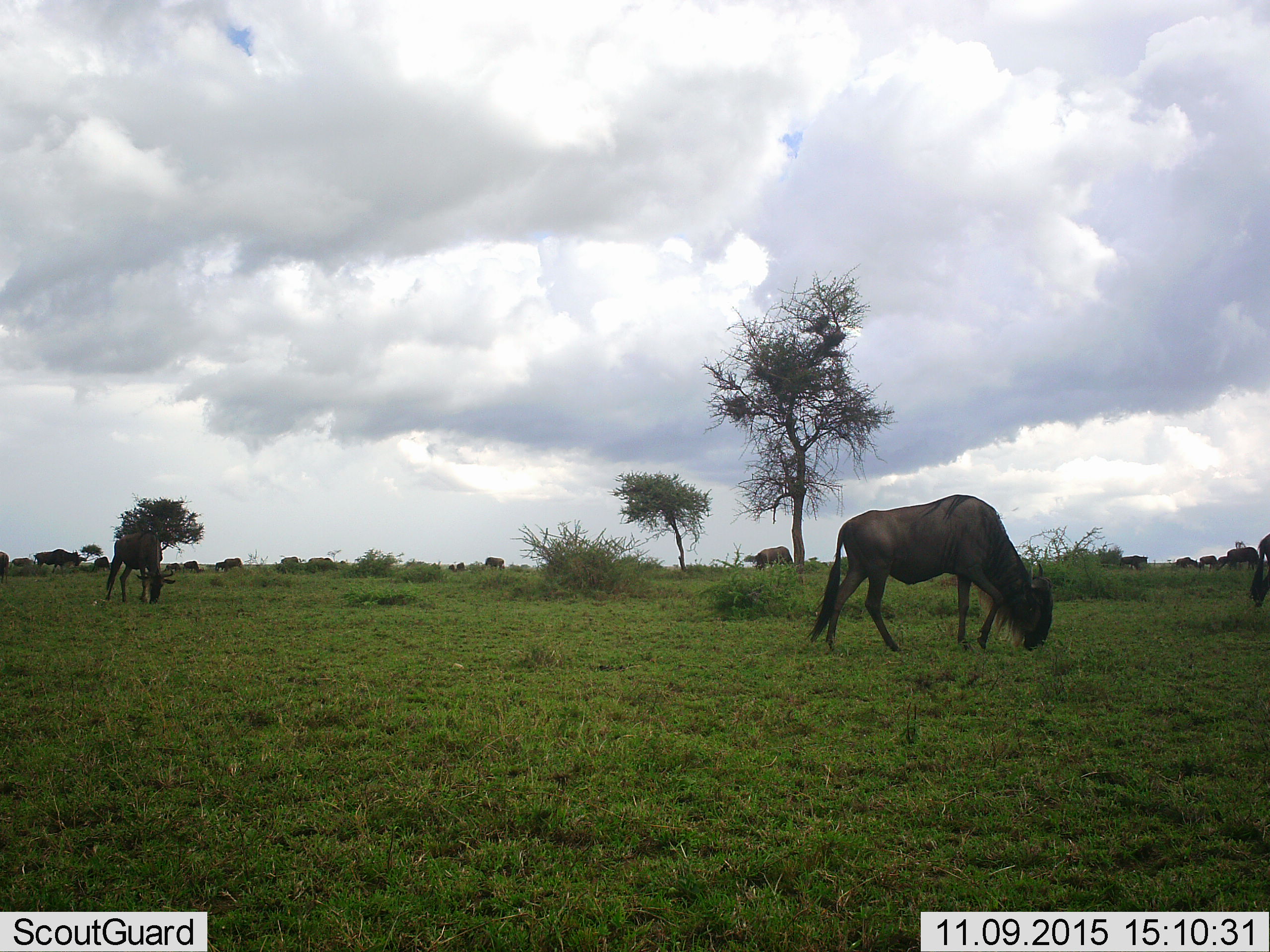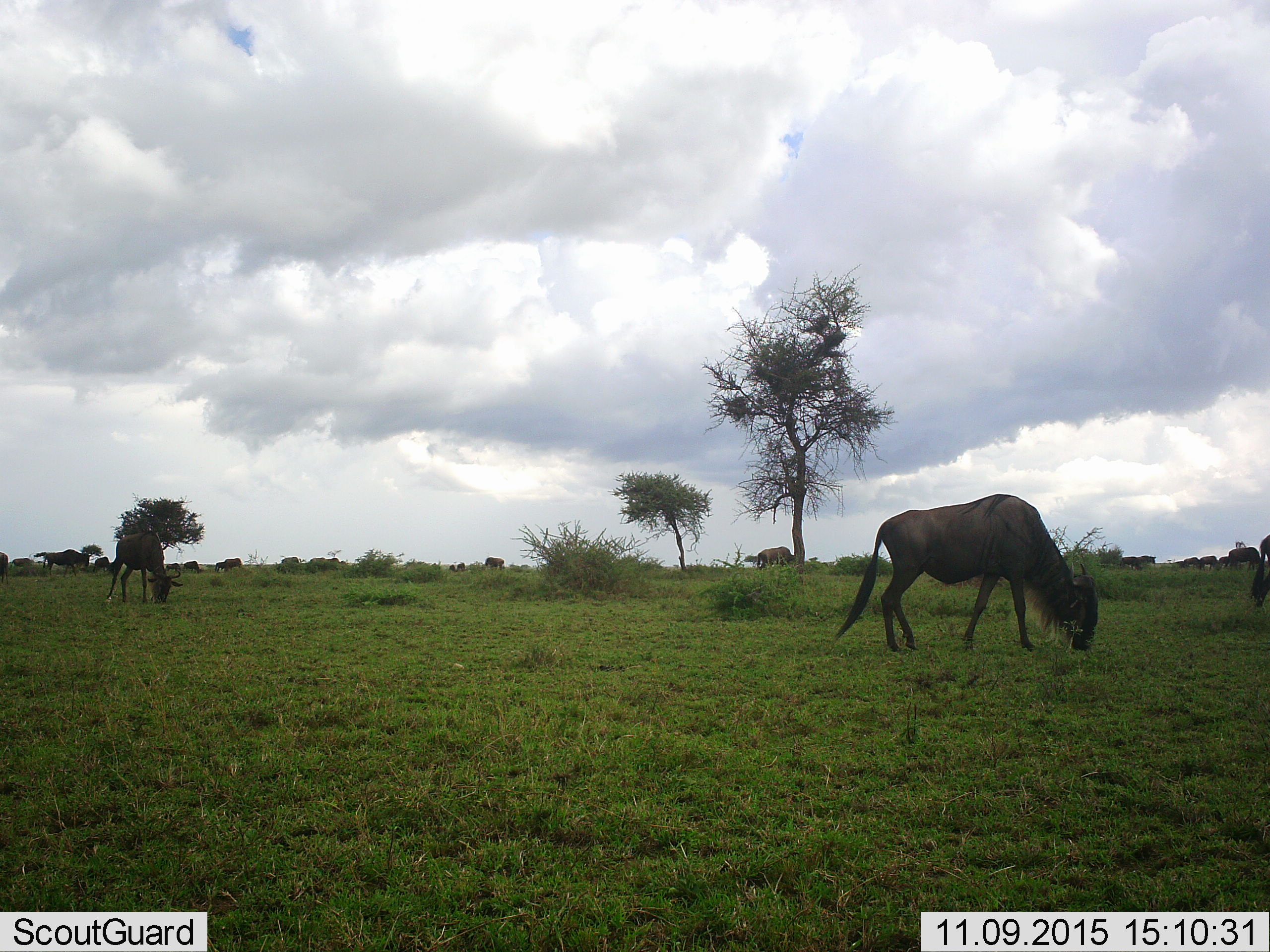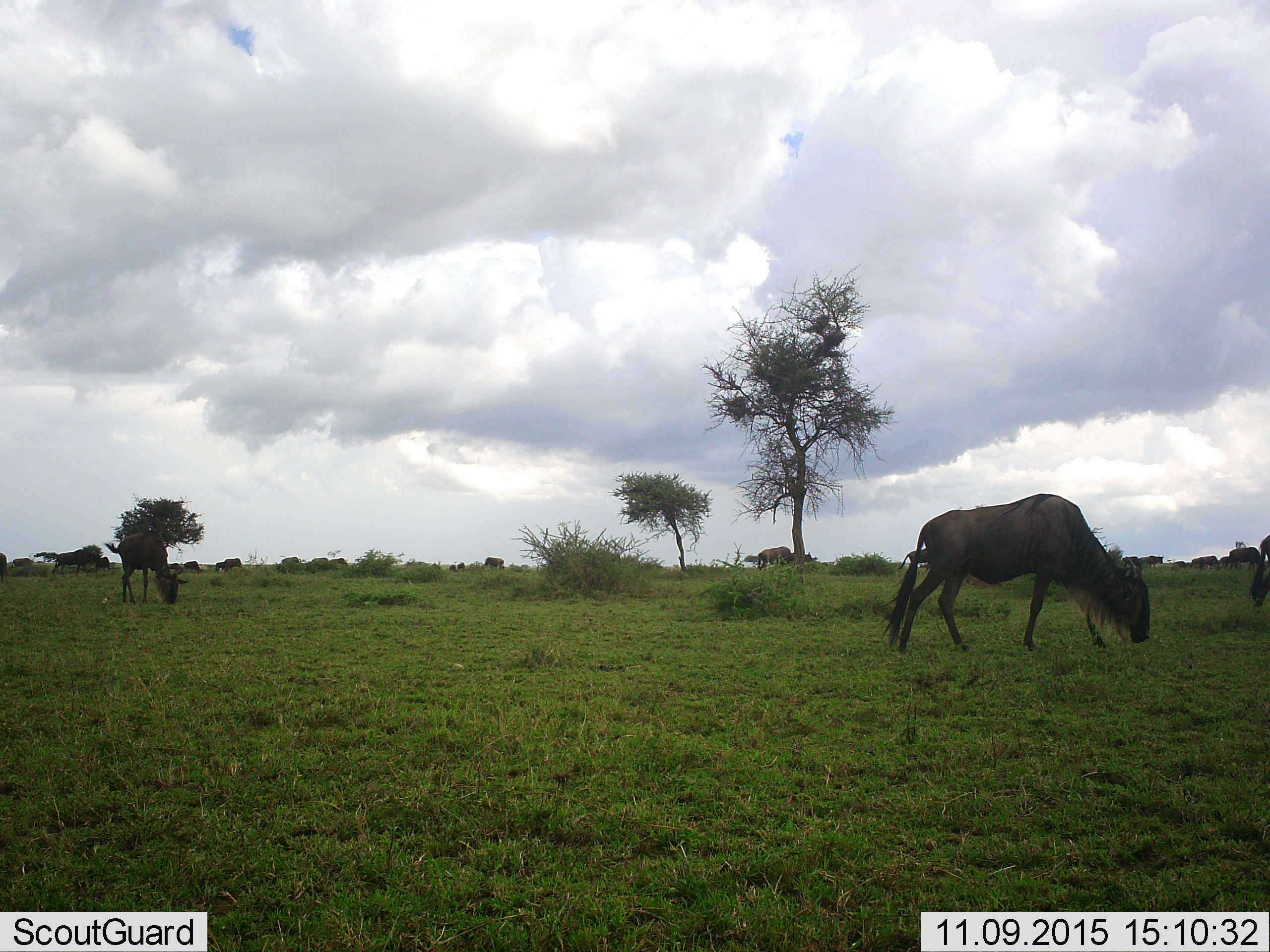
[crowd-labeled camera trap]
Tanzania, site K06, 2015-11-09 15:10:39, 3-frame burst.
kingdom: Animalia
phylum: Chordata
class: Mammalia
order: Artiodactyla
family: Bovidae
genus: Connochaetes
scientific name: Connochaetes taurinus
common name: blue wildebeest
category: wildebeest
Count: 11-50.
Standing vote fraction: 33%.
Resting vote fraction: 0%.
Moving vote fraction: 56%.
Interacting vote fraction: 0%.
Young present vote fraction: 0%.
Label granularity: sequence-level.